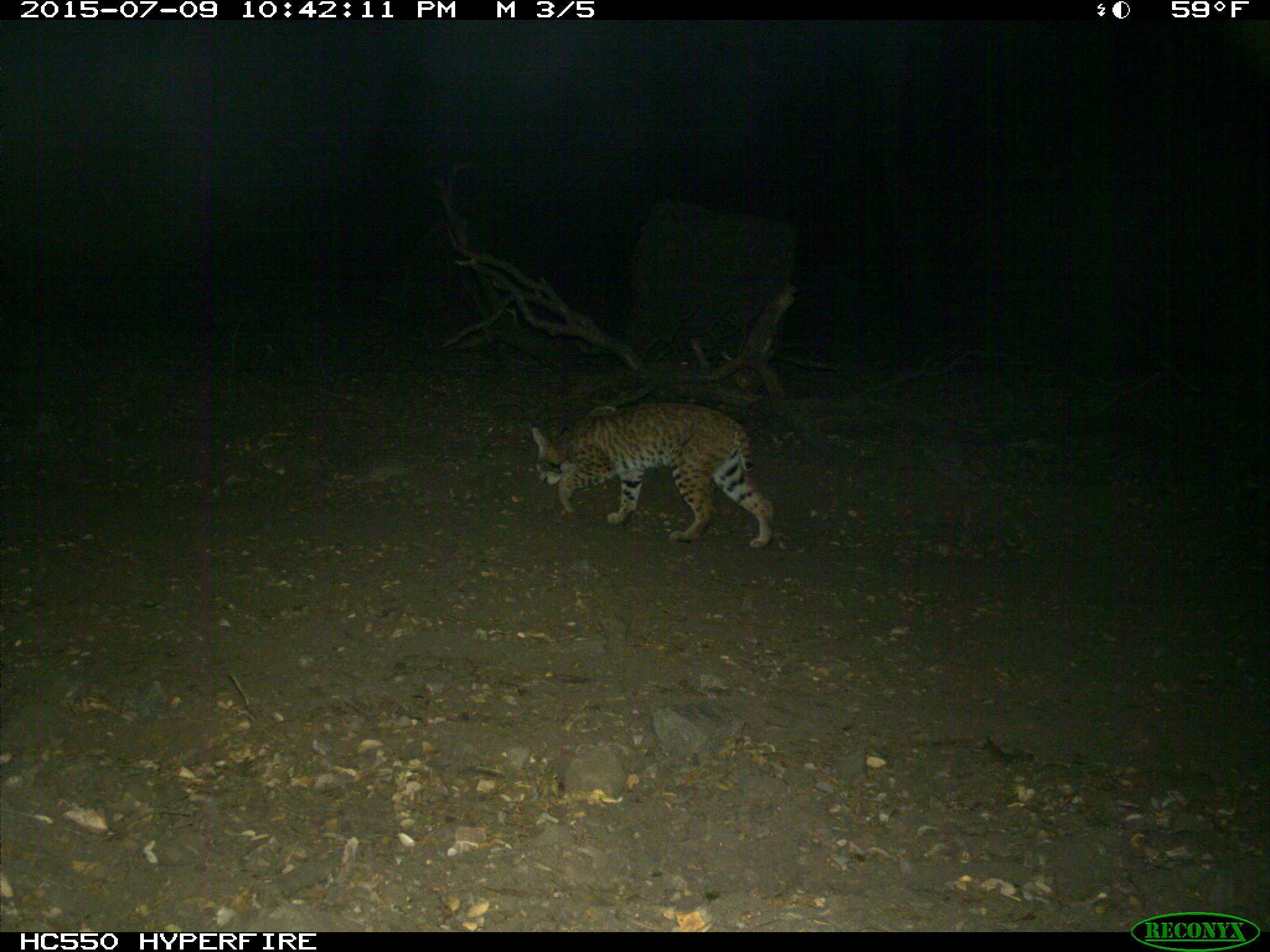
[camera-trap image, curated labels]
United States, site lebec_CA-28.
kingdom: Animalia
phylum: Chordata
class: Mammalia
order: Carnivora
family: Felidae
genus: Lynx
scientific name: Lynx rufus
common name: bobcat